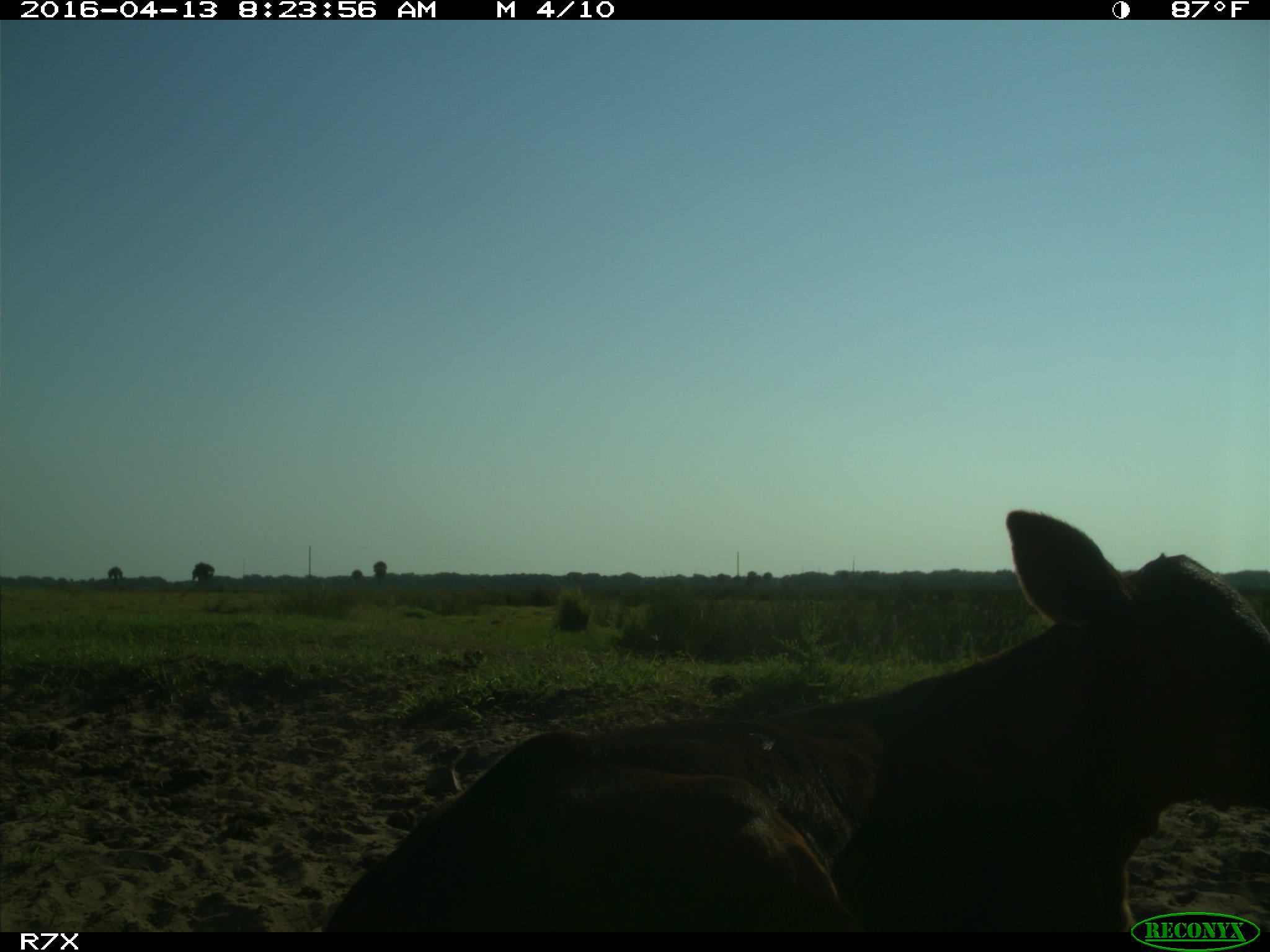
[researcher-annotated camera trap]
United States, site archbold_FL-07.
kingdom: Animalia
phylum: Chordata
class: Mammalia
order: Artiodactyla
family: Bovidae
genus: Bos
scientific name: Bos taurus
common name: domestic cow